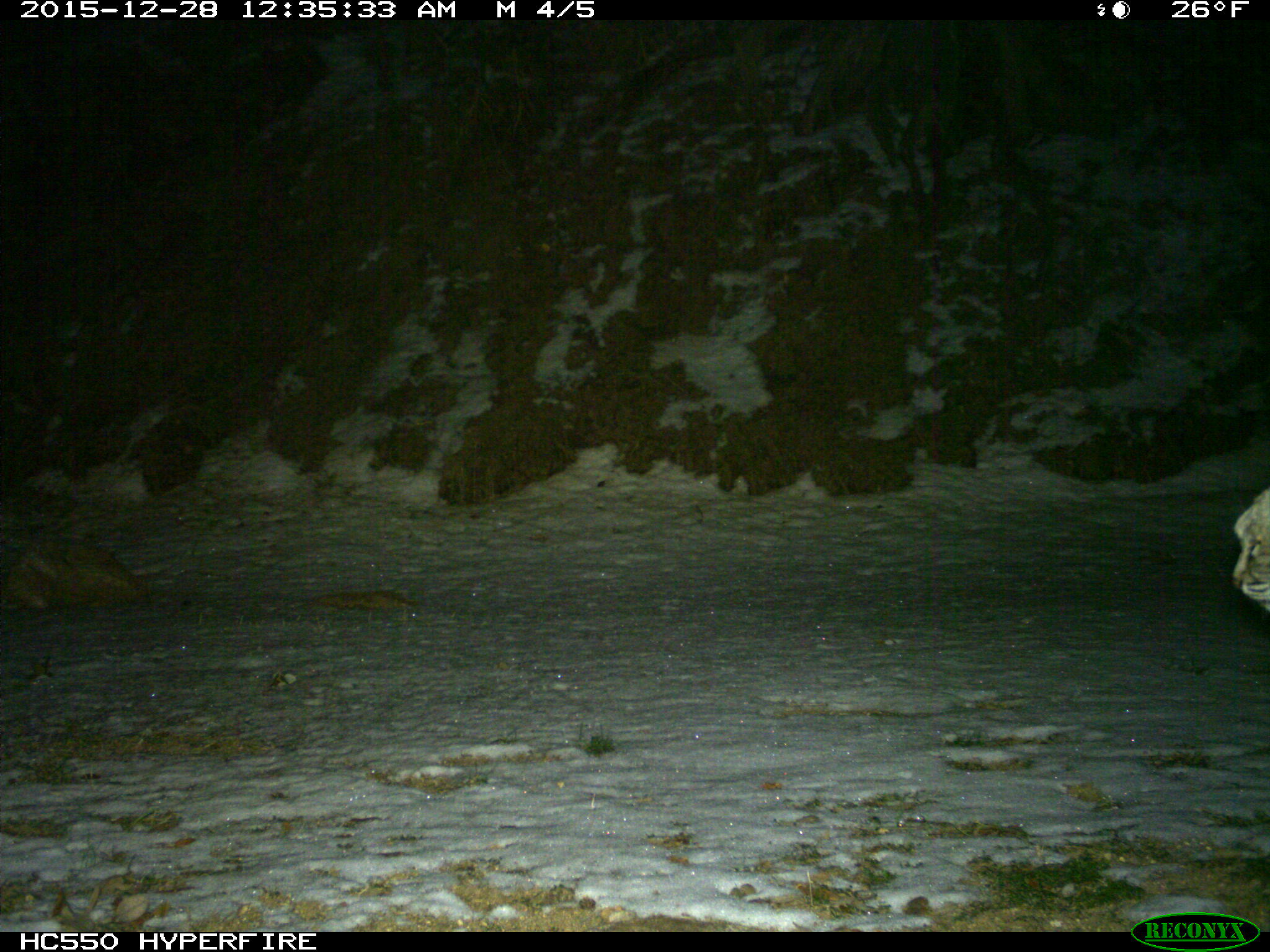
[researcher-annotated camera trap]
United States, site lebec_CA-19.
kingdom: Animalia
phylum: Chordata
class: Mammalia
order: Carnivora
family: Felidae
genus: Lynx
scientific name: Lynx rufus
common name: bobcat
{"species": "Lynx rufus (bobcat)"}